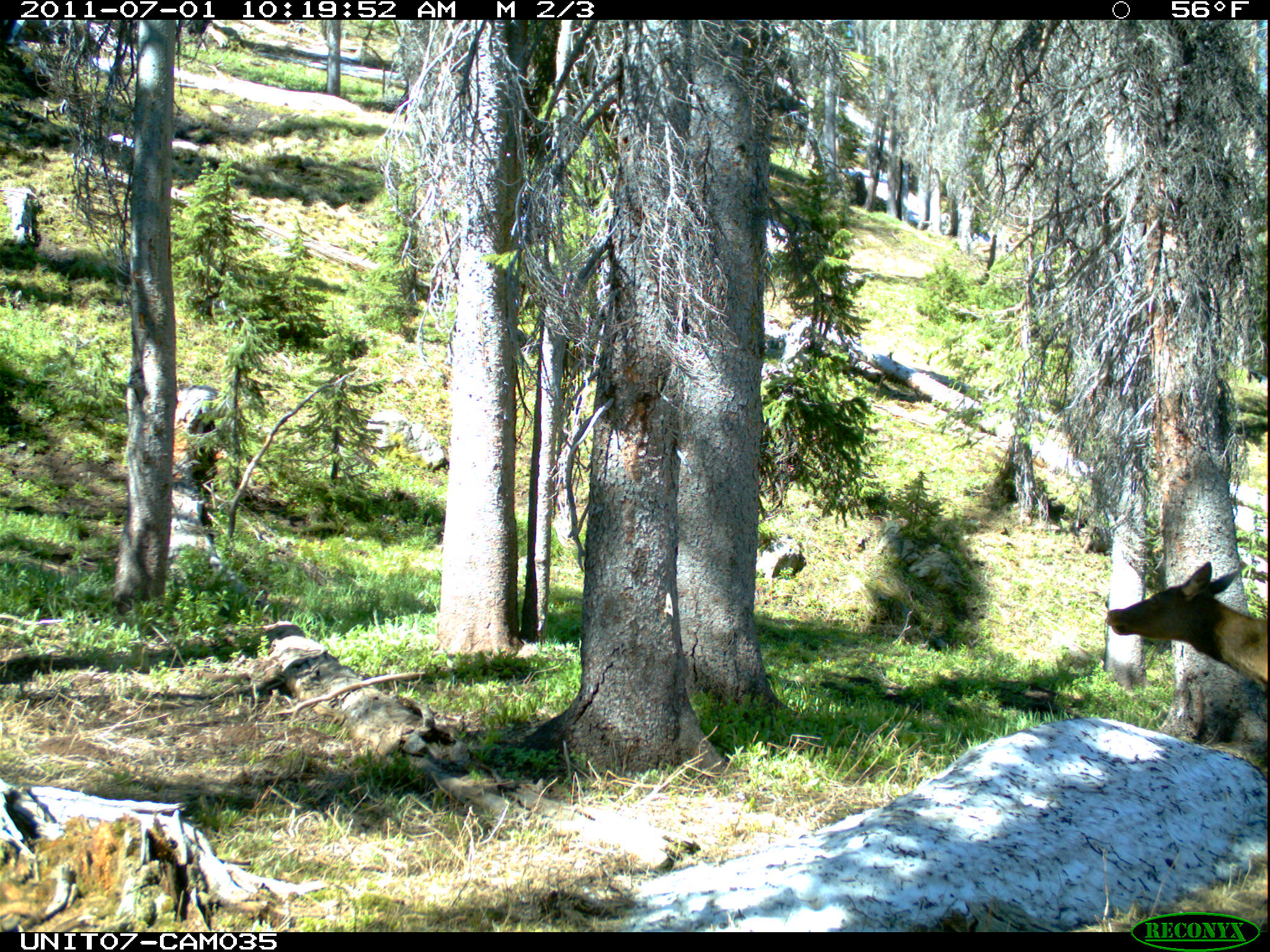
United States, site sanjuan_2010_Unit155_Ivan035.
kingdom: Animalia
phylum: Chordata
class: Mammalia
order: Artiodactyla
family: Cervidae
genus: Cervus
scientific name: Cervus elaphus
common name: red deer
Cervus elaphus (red deer).